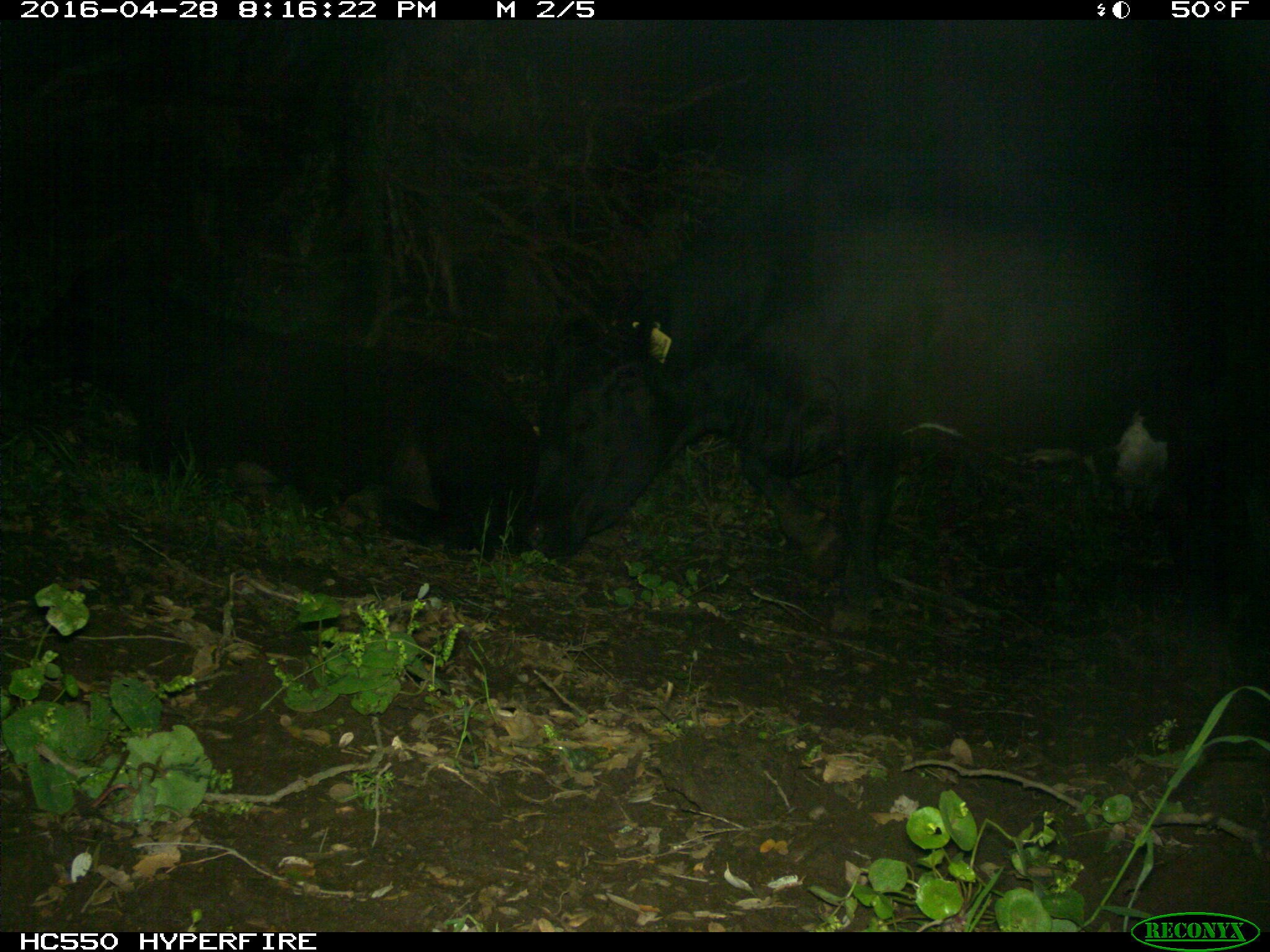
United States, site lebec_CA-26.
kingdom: Animalia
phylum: Chordata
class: Mammalia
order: Artiodactyla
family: Bovidae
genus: Bos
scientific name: Bos taurus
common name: domestic cow